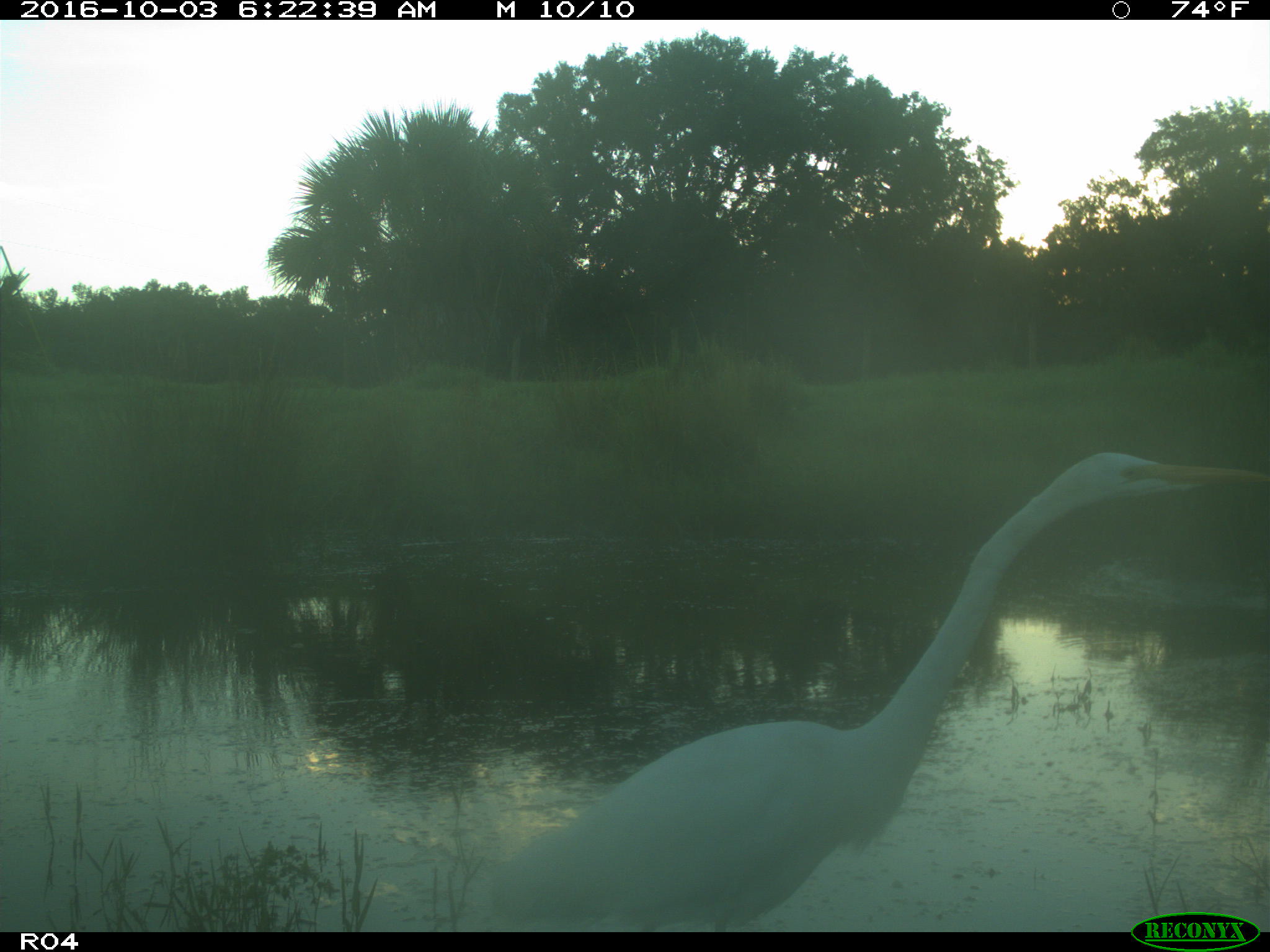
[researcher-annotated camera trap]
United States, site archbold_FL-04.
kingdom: Animalia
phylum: Chordata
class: Aves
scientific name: Aves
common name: birds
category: unidentified bird